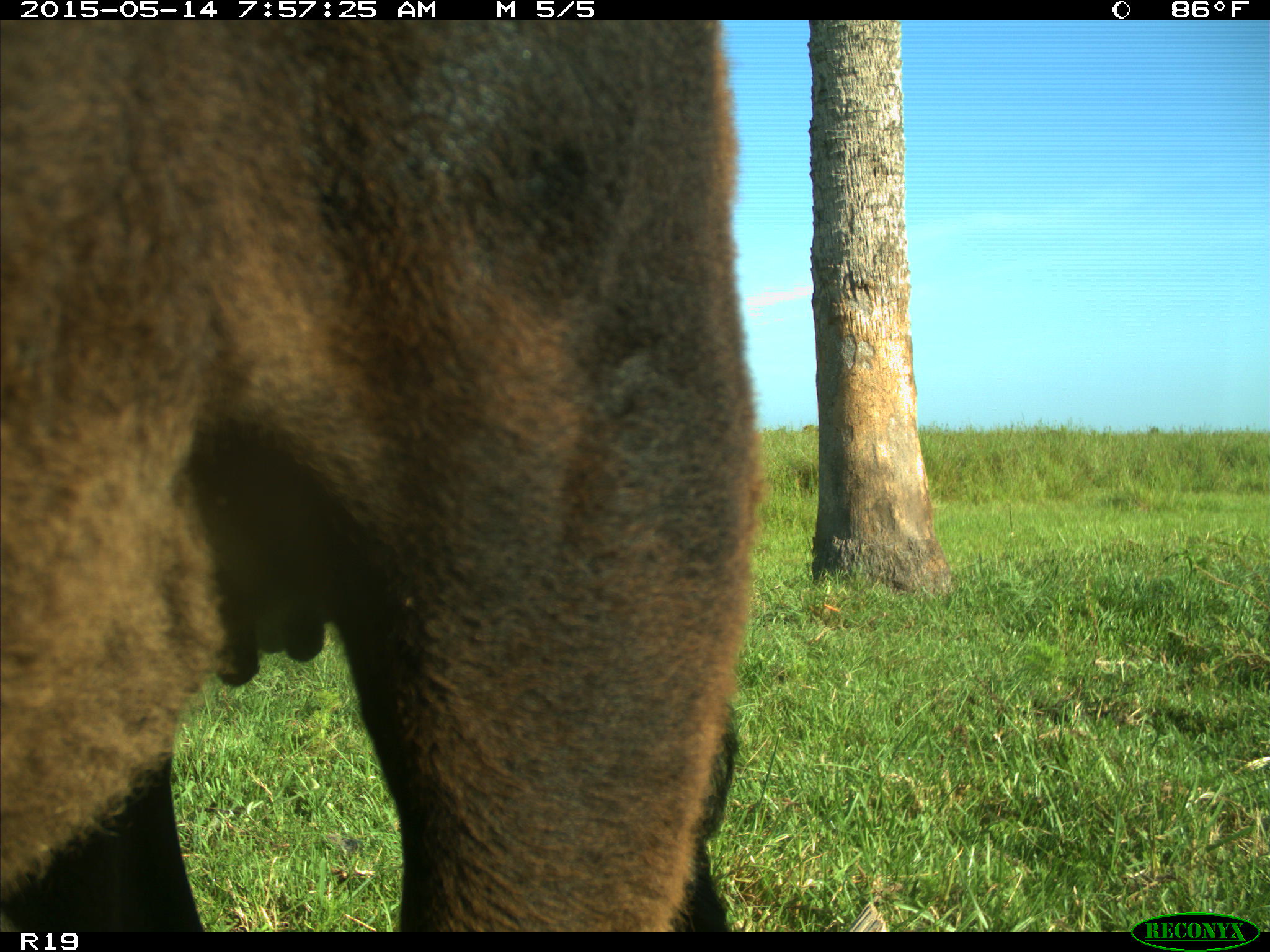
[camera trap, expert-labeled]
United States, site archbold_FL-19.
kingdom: Animalia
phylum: Chordata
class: Mammalia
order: Artiodactyla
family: Bovidae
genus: Bos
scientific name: Bos taurus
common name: domestic cow